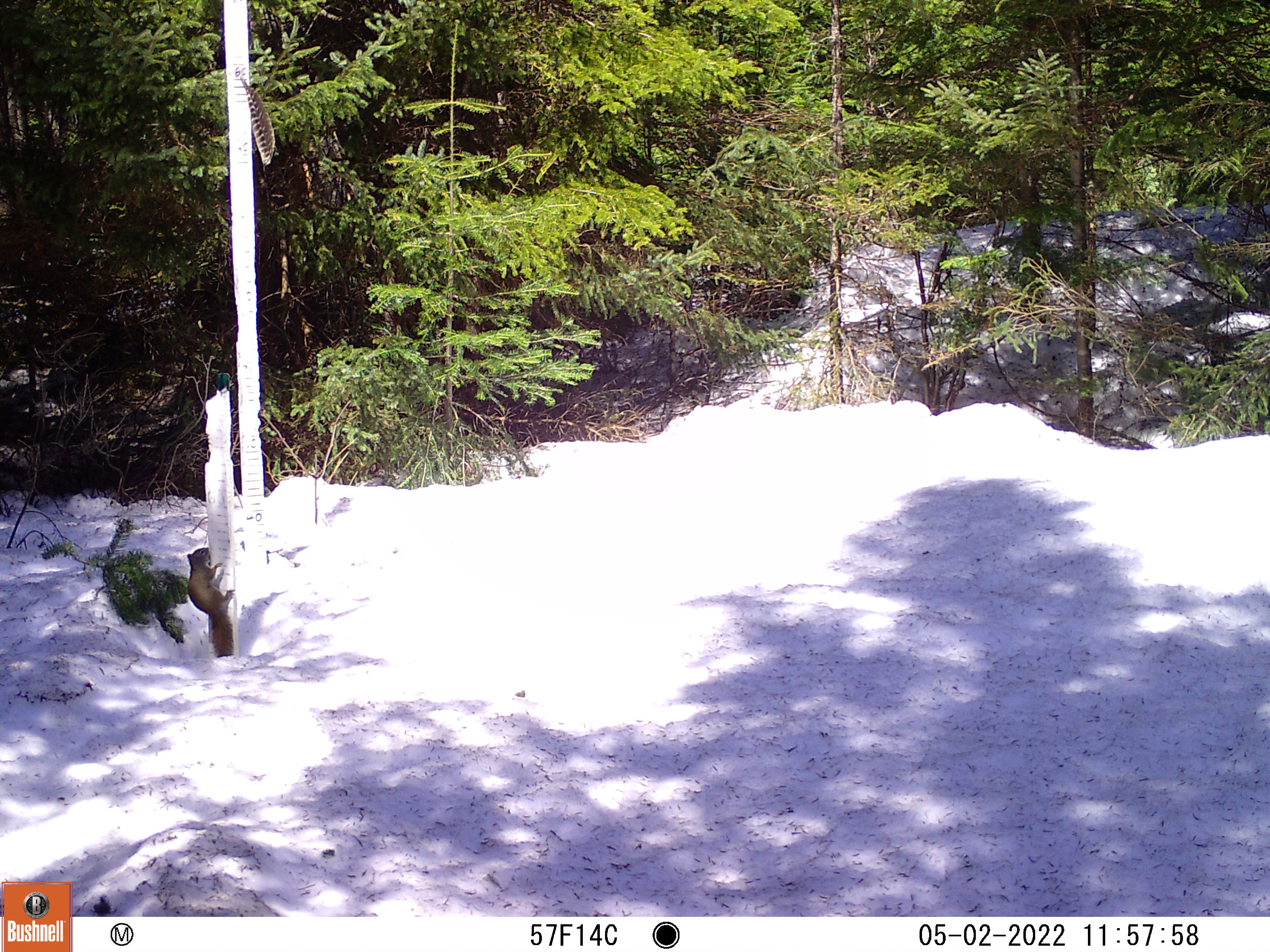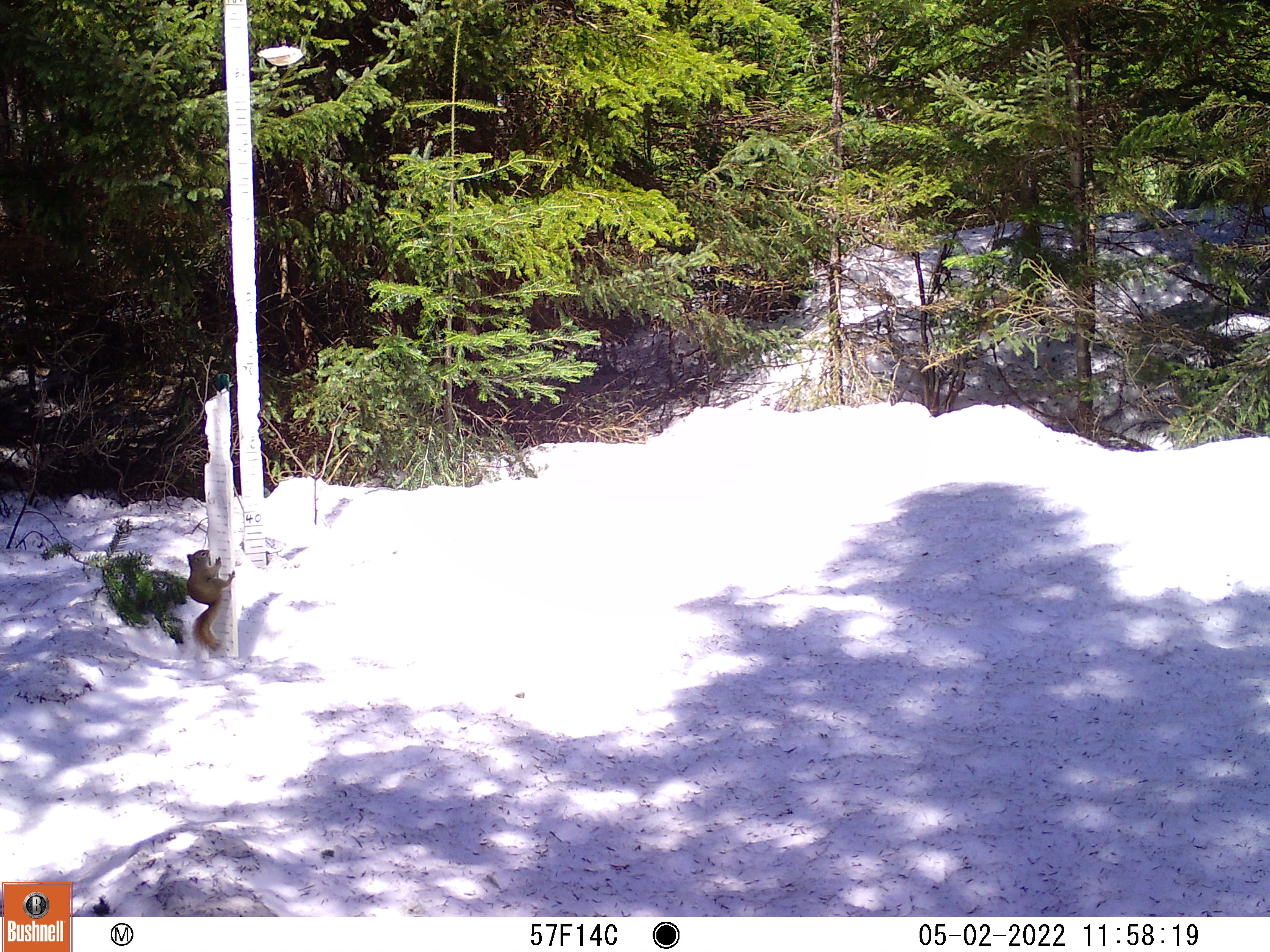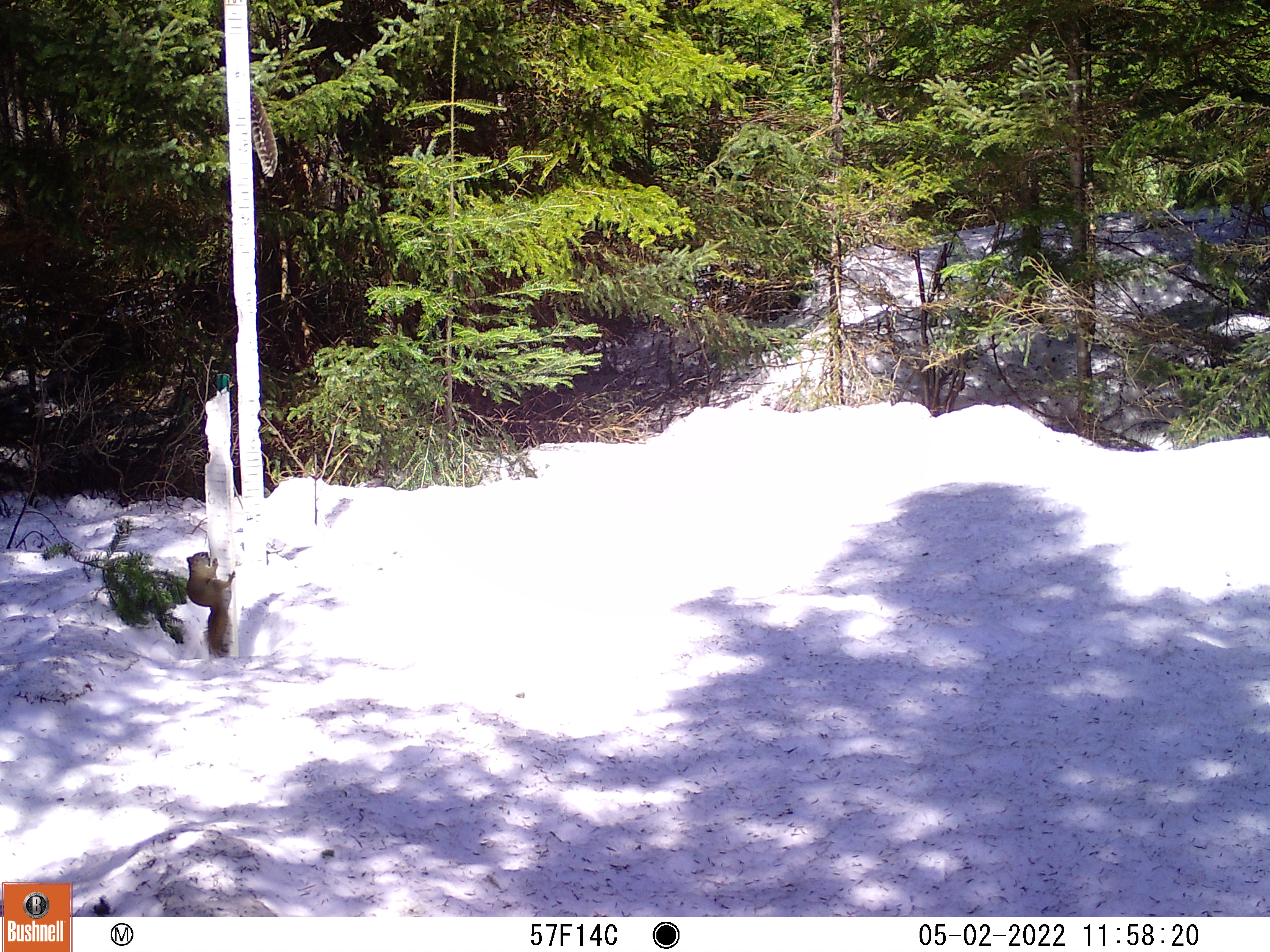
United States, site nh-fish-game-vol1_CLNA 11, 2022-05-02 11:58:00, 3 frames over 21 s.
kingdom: Animalia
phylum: Chordata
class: Mammalia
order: Rodentia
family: Sciuridae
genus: Sciurus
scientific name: Sciurus carolinensis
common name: gray squirrel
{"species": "gray squirrel (Sciurus carolinensis)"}